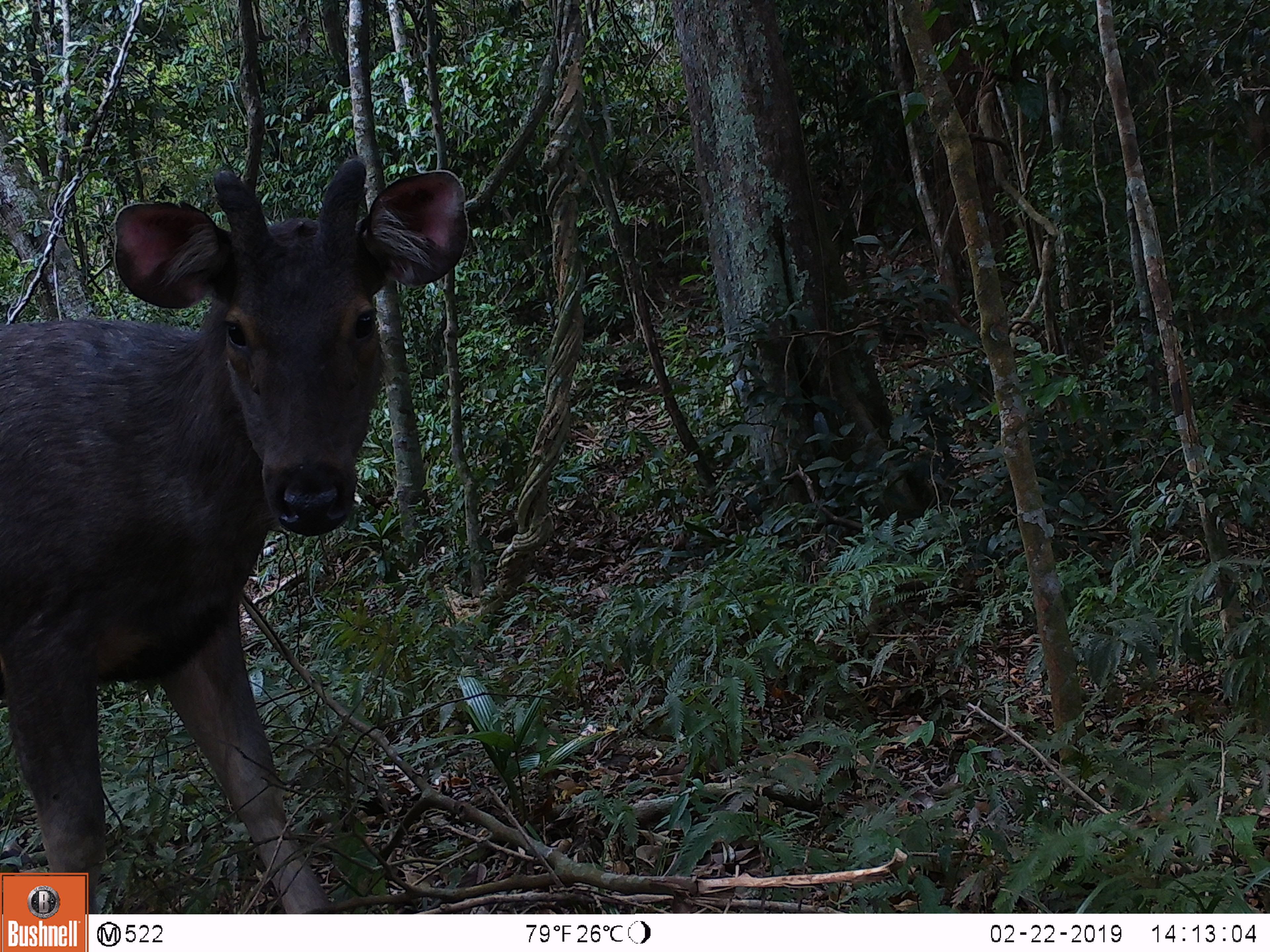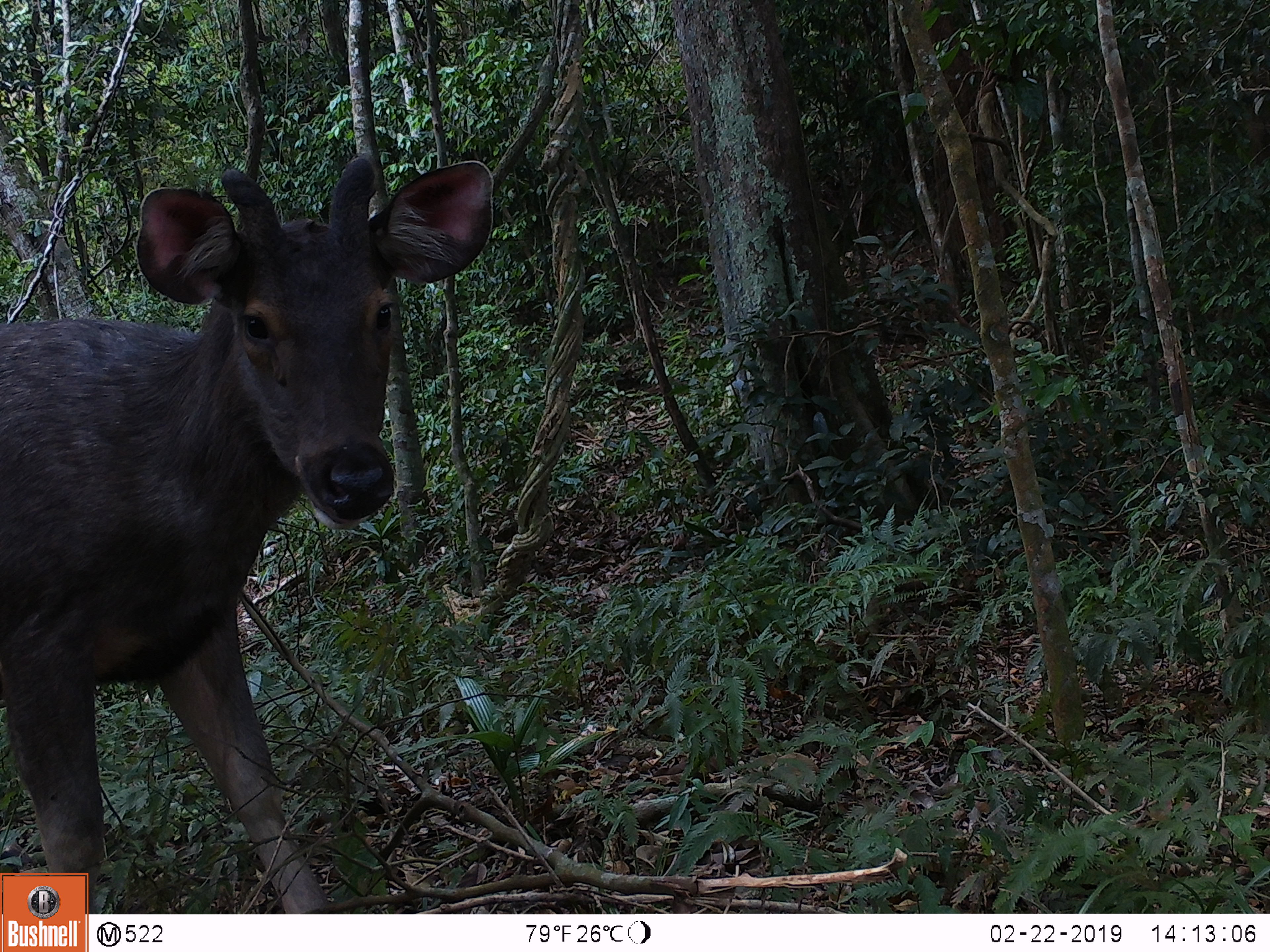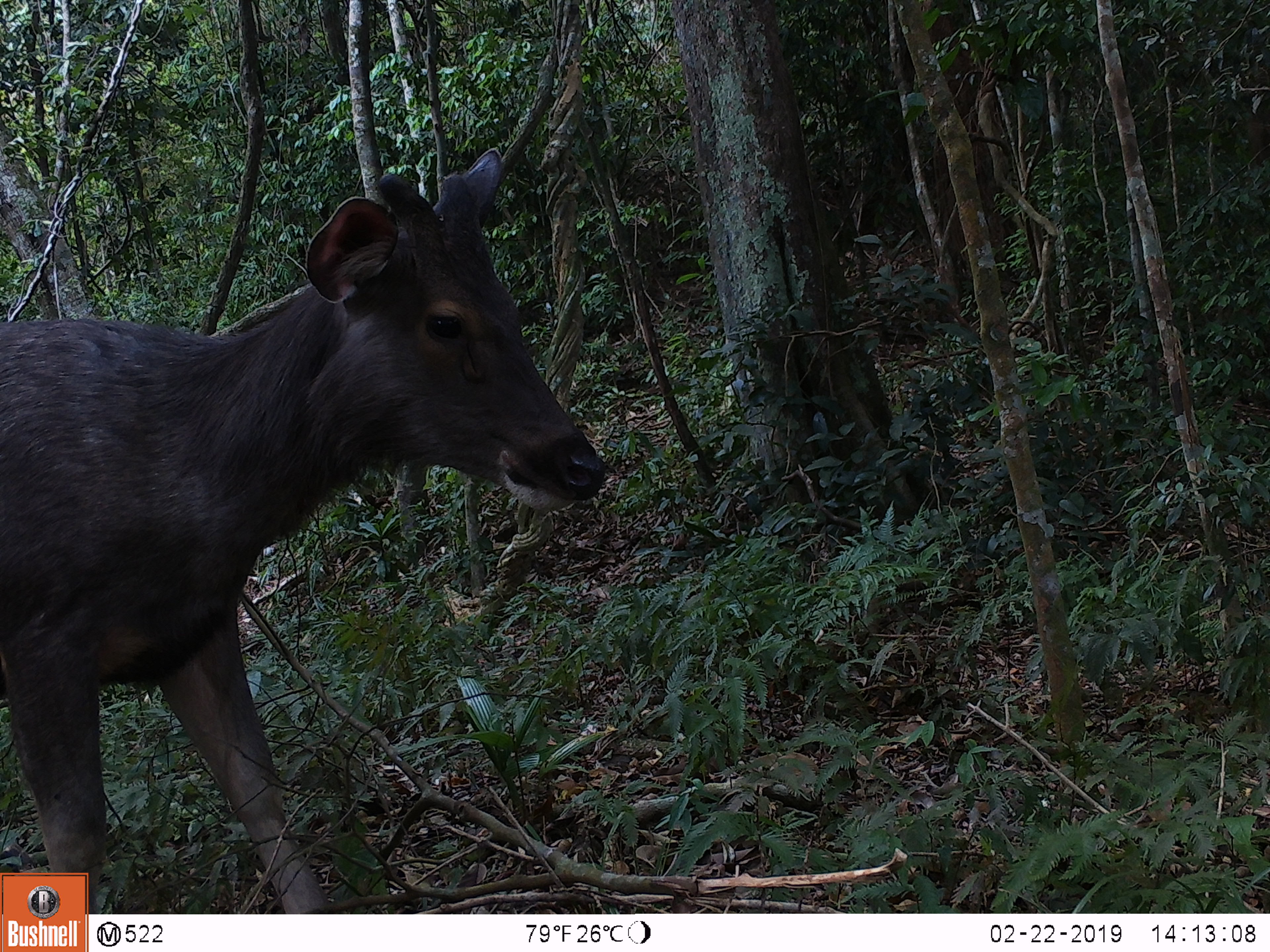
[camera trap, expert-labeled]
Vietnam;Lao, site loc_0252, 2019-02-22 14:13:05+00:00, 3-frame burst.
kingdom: Animalia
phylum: Chordata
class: Mammalia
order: Artiodactyla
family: Cervidae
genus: Rusa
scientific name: Rusa unicolor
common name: sambar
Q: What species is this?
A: Sambar (Rusa unicolor).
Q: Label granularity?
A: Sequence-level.